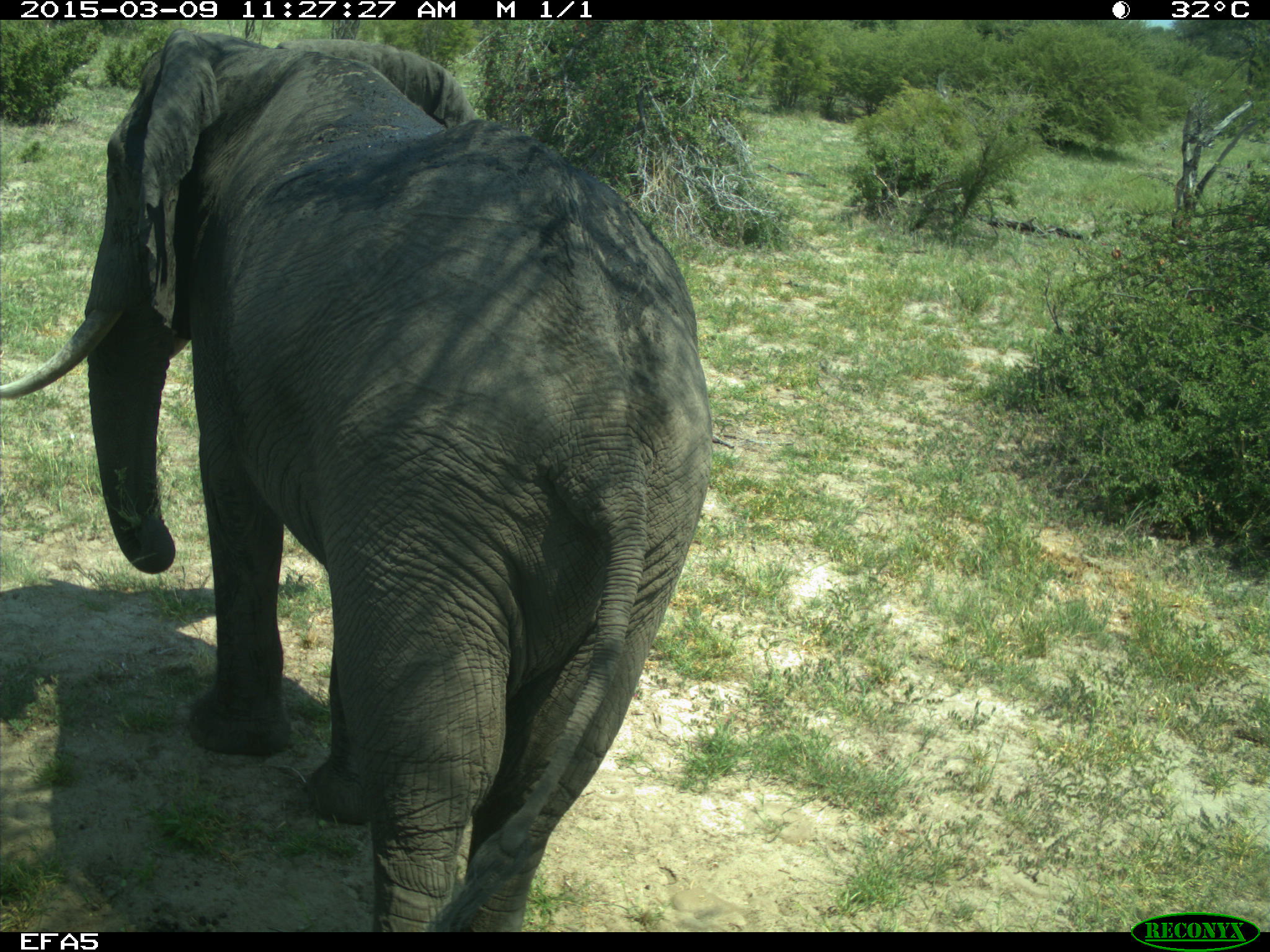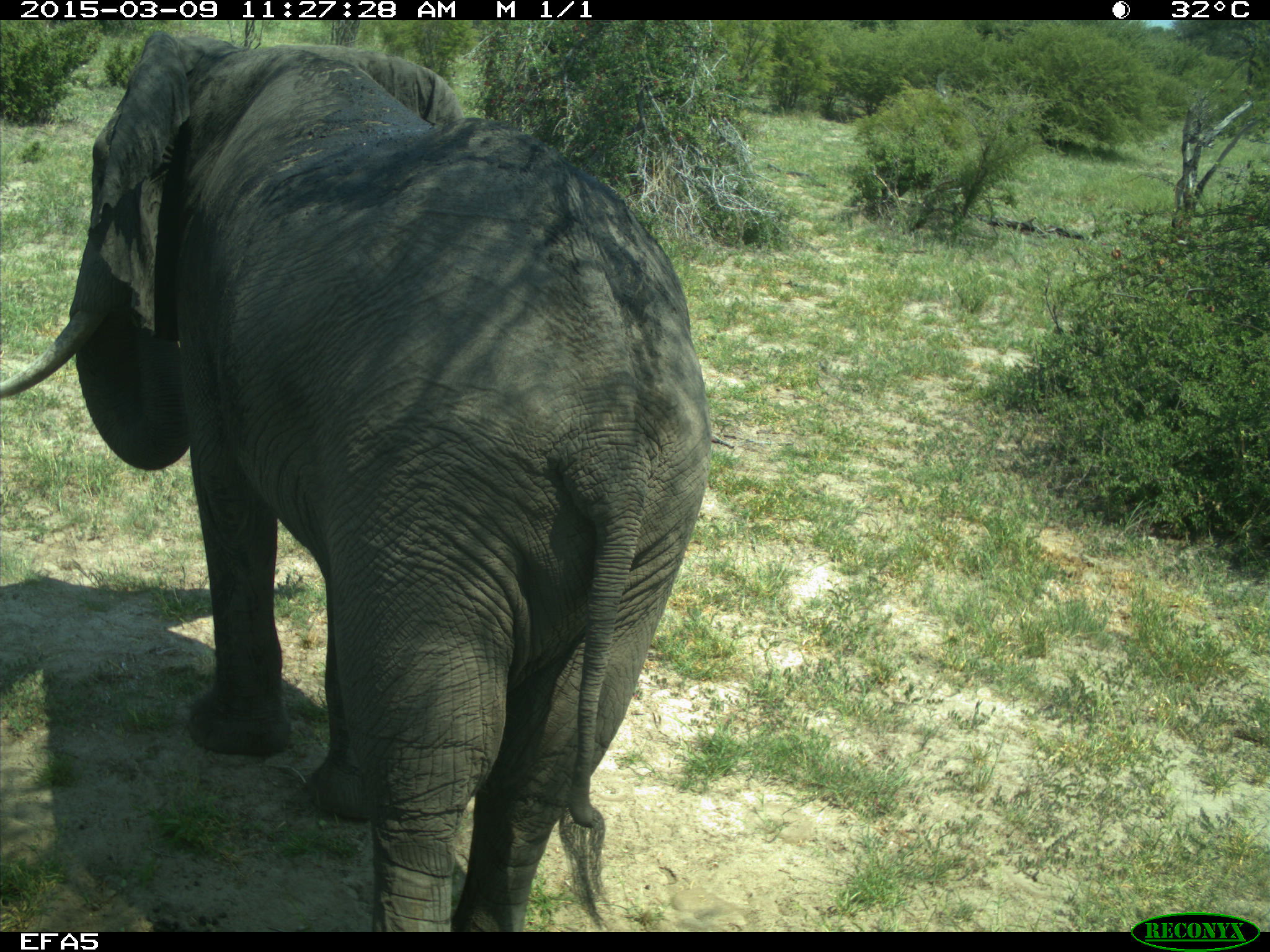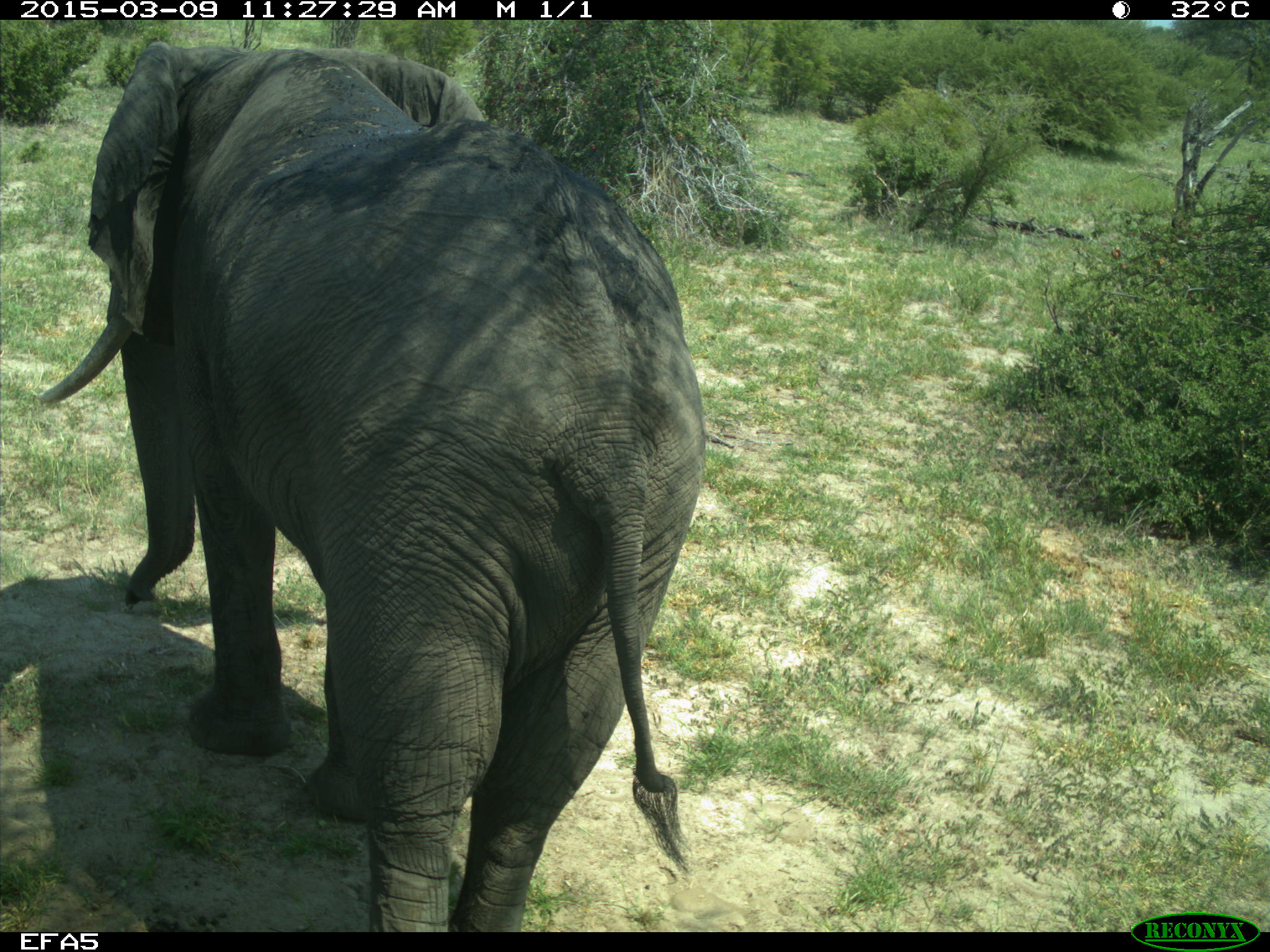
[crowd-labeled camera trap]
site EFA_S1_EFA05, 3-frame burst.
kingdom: Animalia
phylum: Chordata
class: Mammalia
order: Proboscidea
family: Elephantidae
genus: Loxodonta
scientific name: Loxodonta africana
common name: african bush elephant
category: elephant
Elephant (african bush elephant) (Loxodonta africana), count 1. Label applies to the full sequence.